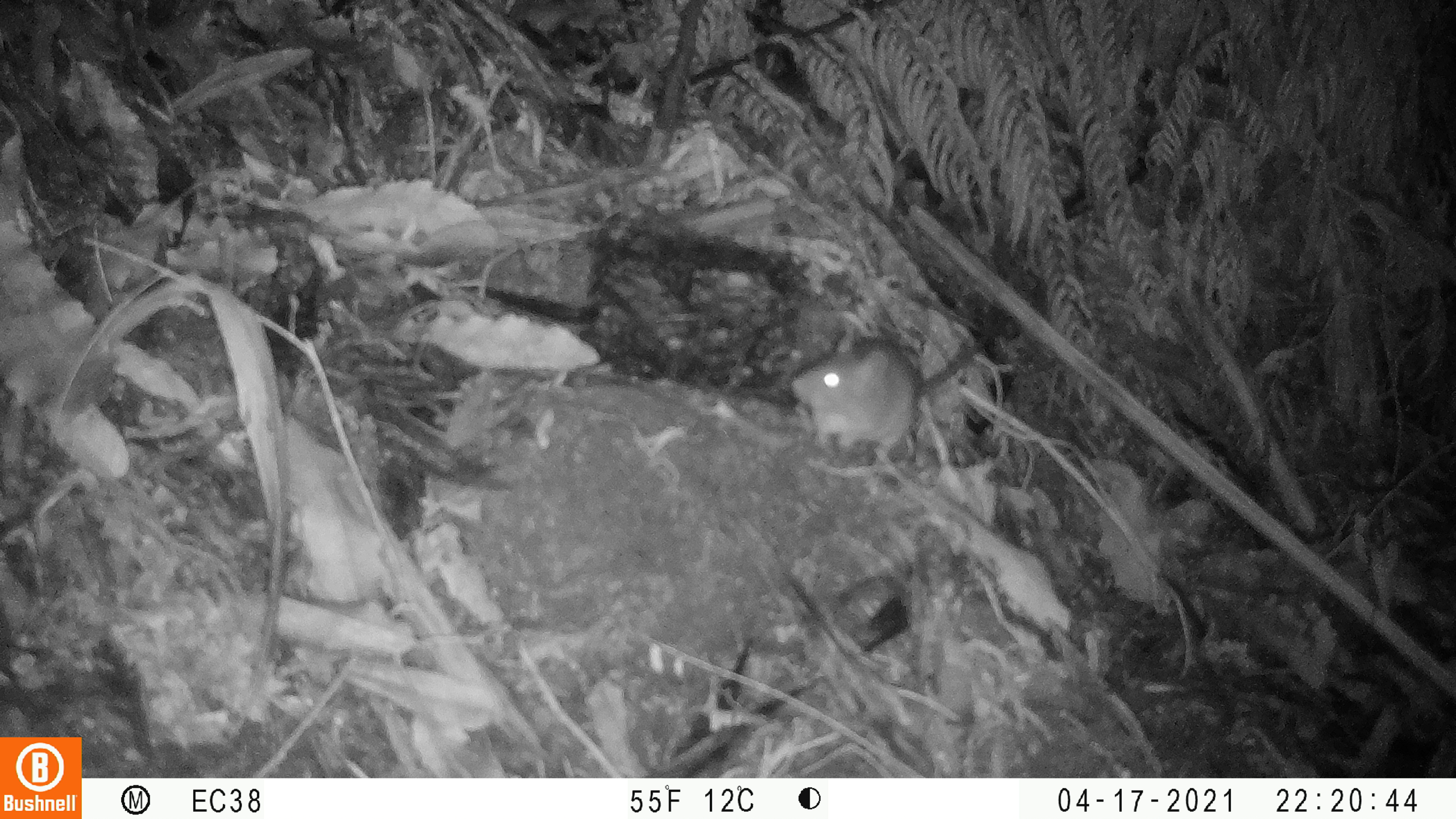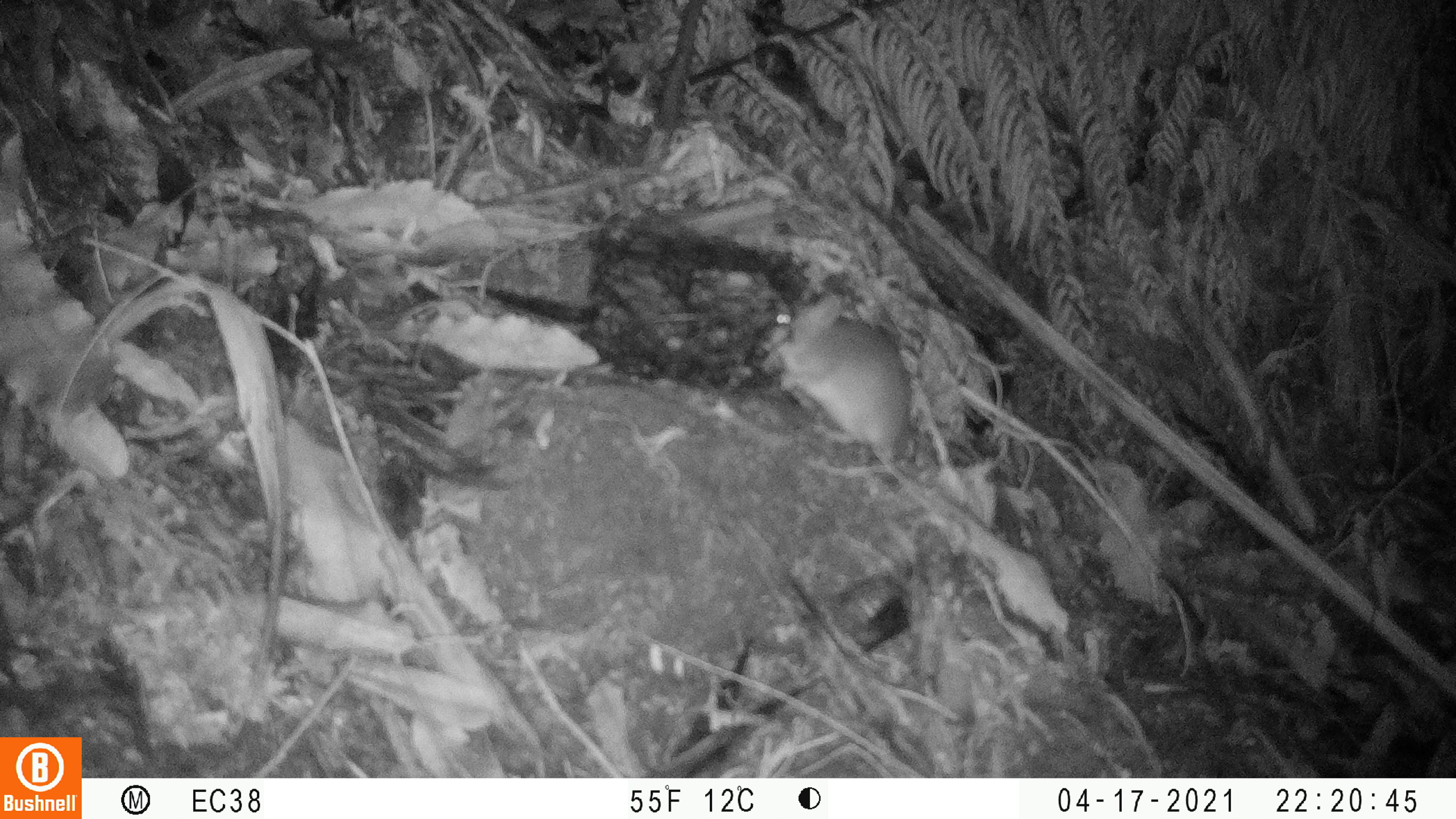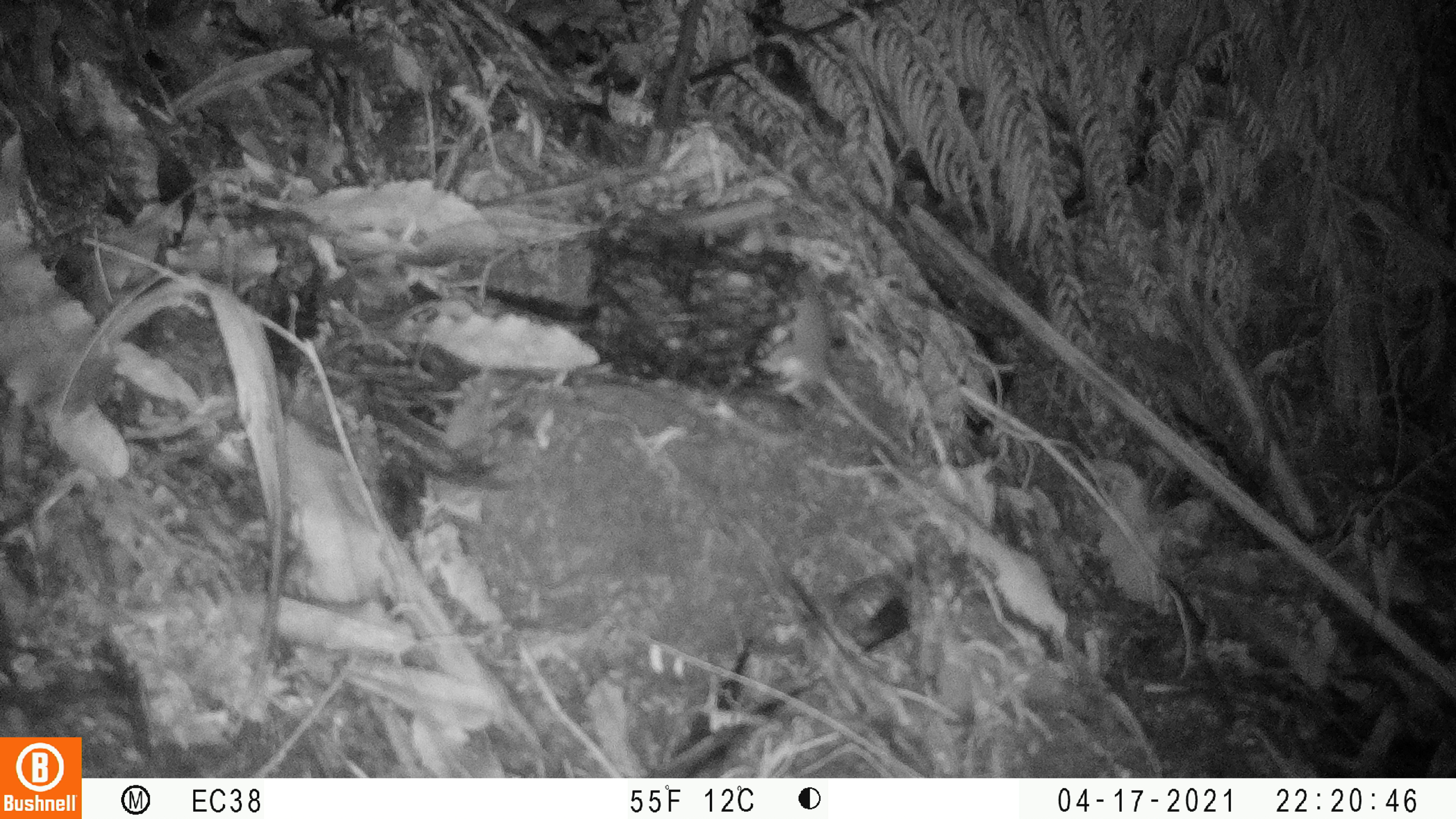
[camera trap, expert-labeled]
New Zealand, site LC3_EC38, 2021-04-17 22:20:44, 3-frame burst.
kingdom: Animalia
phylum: Chordata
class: Mammalia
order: Rodentia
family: Muridae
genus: Rattus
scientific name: Rattus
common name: rat